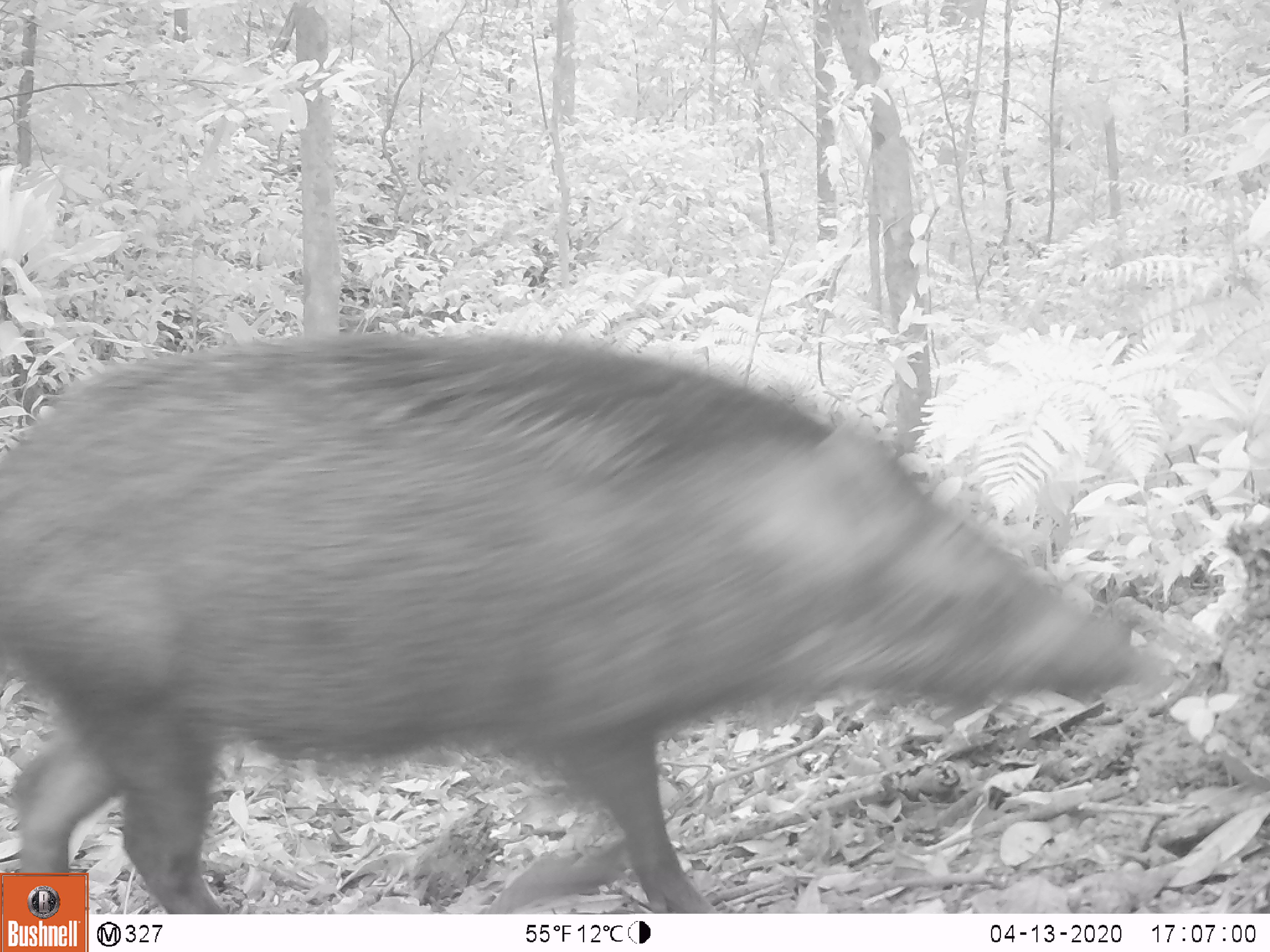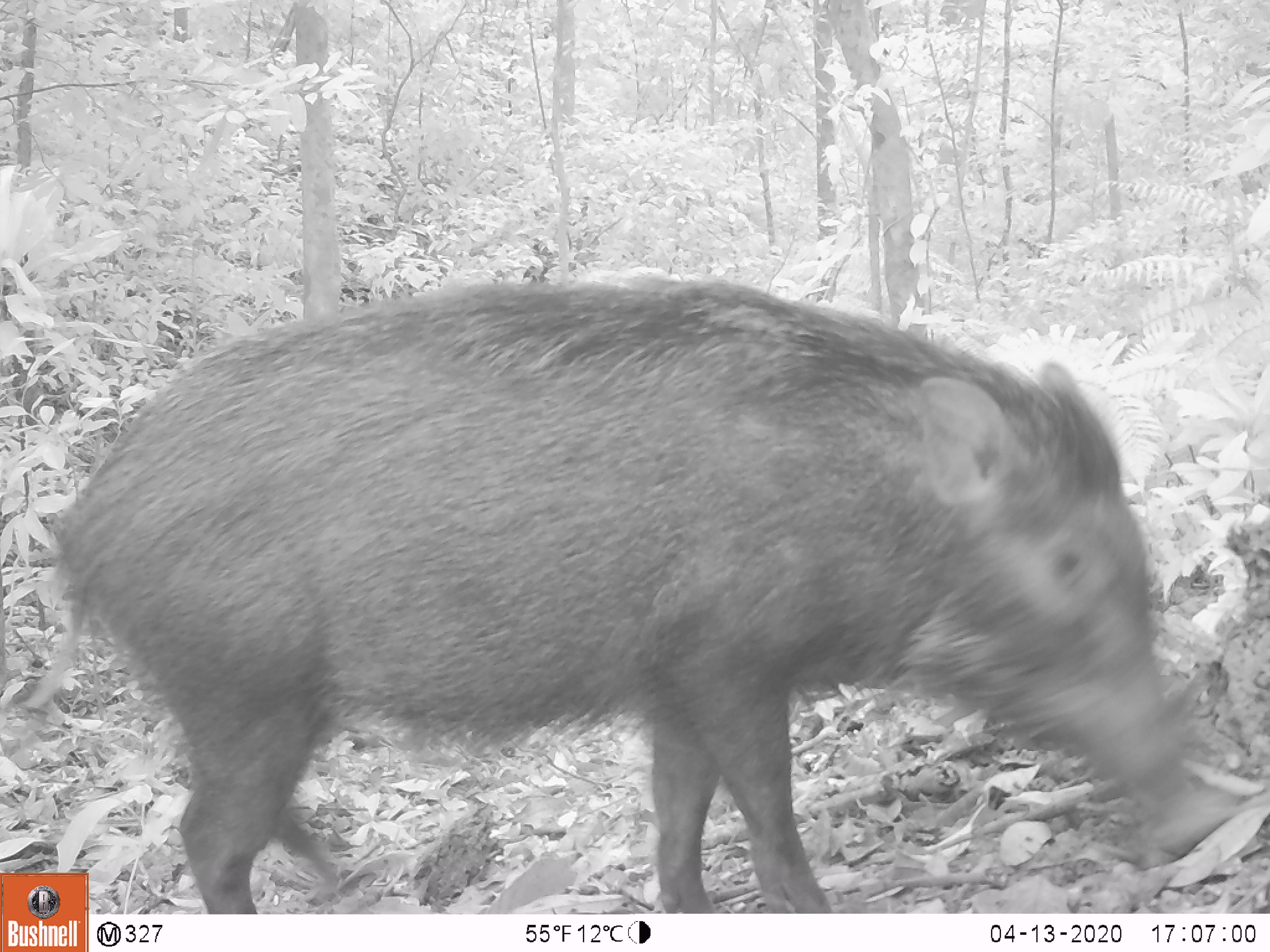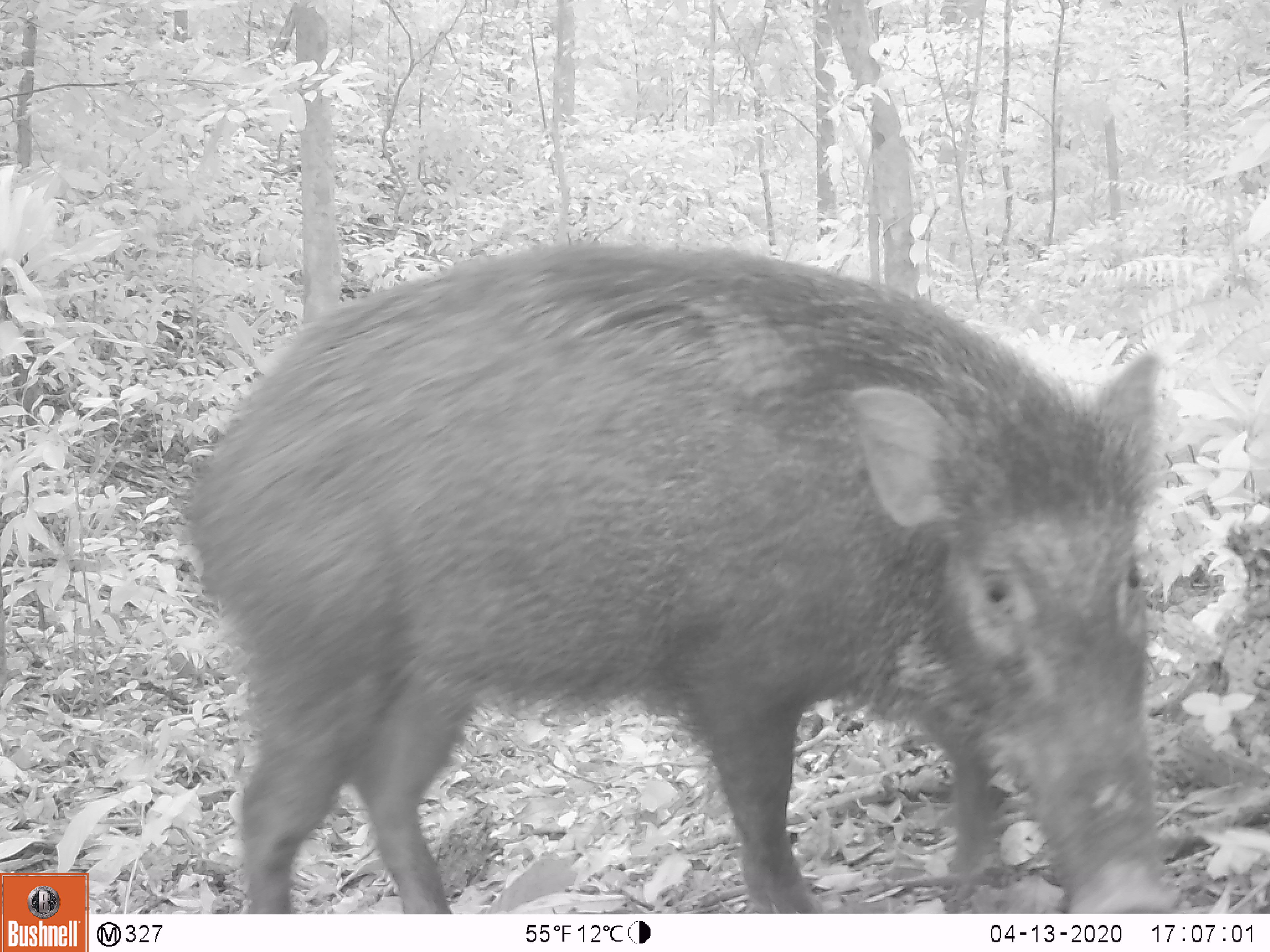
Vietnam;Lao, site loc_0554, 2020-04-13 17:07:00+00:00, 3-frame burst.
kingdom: Animalia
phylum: Chordata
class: Mammalia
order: Artiodactyla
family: Suidae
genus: Sus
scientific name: Sus scrofa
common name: eurasian wild pig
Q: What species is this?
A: Eurasian wild pig (Sus scrofa).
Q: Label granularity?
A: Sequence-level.